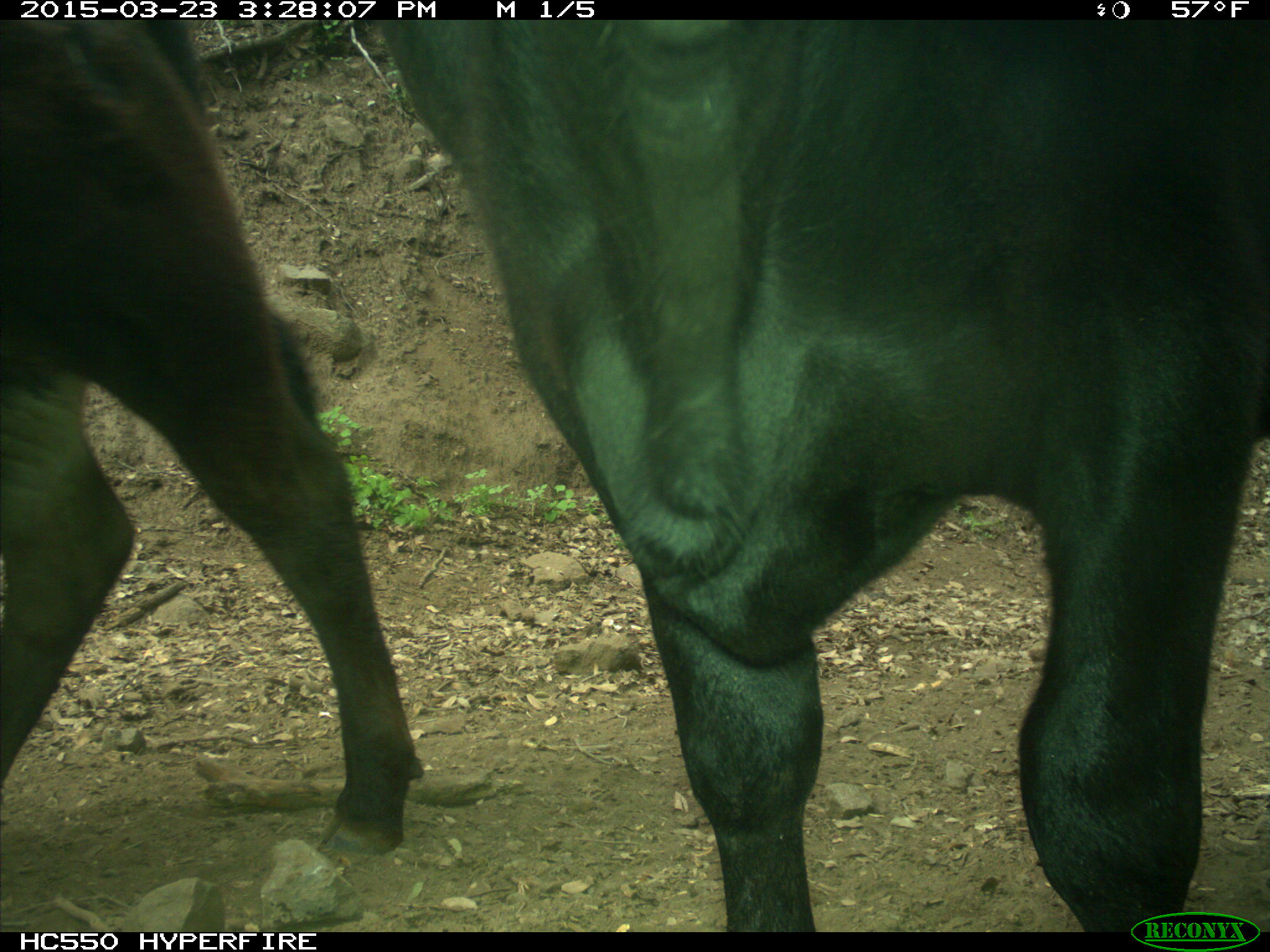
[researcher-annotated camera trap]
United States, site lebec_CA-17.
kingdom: Animalia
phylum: Chordata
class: Mammalia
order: Artiodactyla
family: Bovidae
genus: Bos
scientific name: Bos taurus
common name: domestic cow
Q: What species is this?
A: Bos taurus (domestic cow).